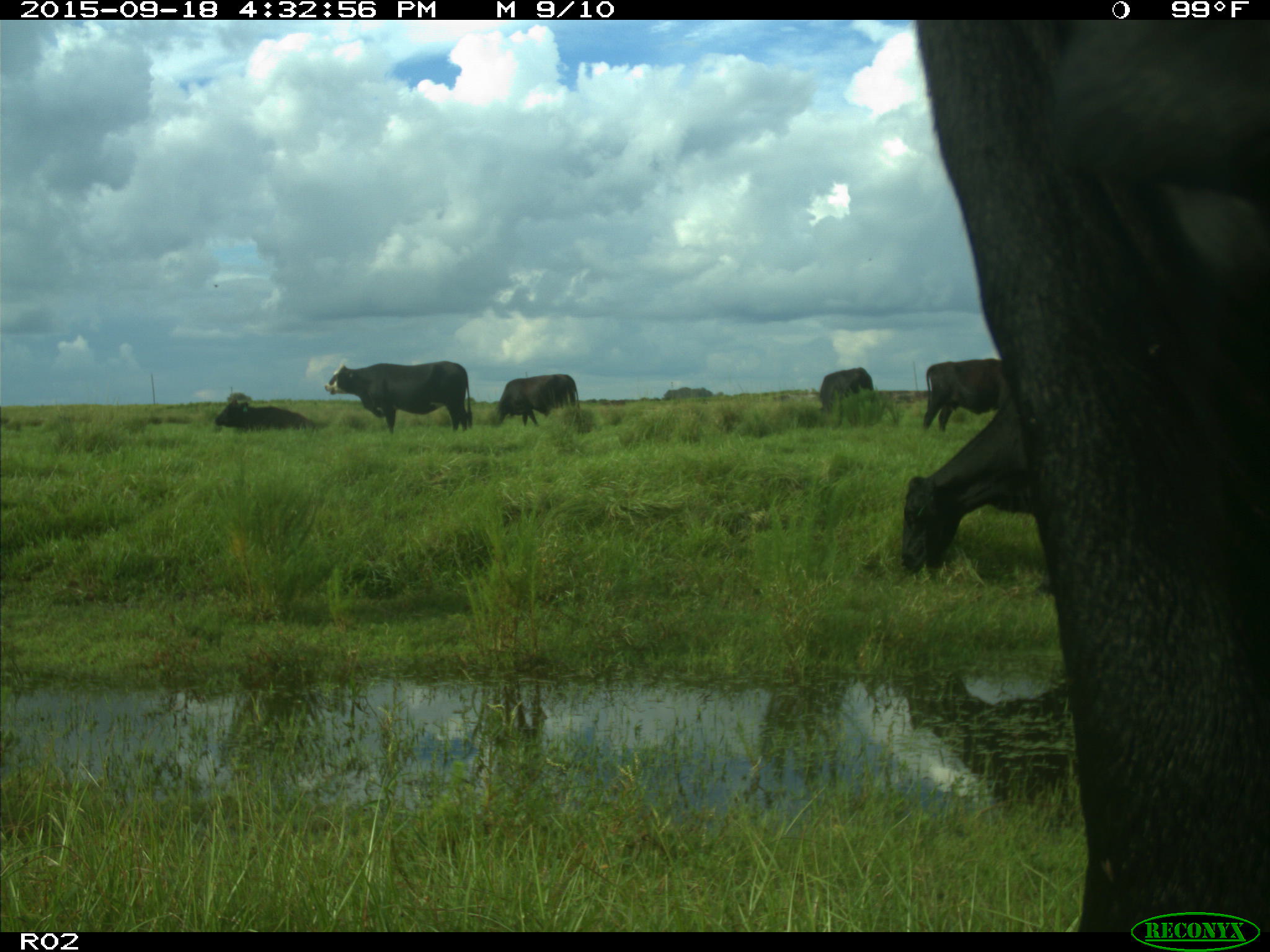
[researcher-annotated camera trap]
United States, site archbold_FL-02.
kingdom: Animalia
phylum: Chordata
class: Mammalia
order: Artiodactyla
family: Bovidae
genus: Bos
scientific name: Bos taurus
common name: domestic cow